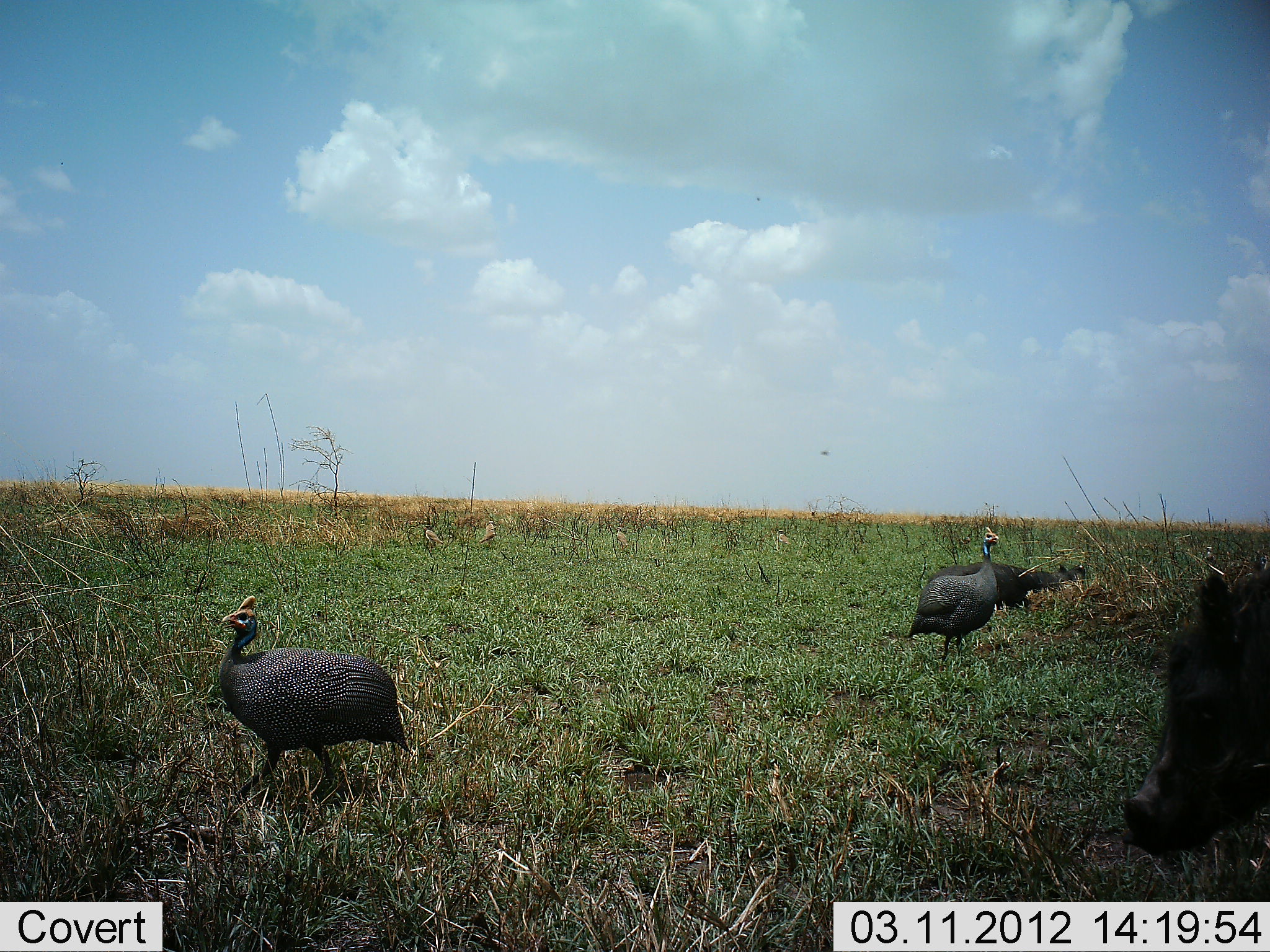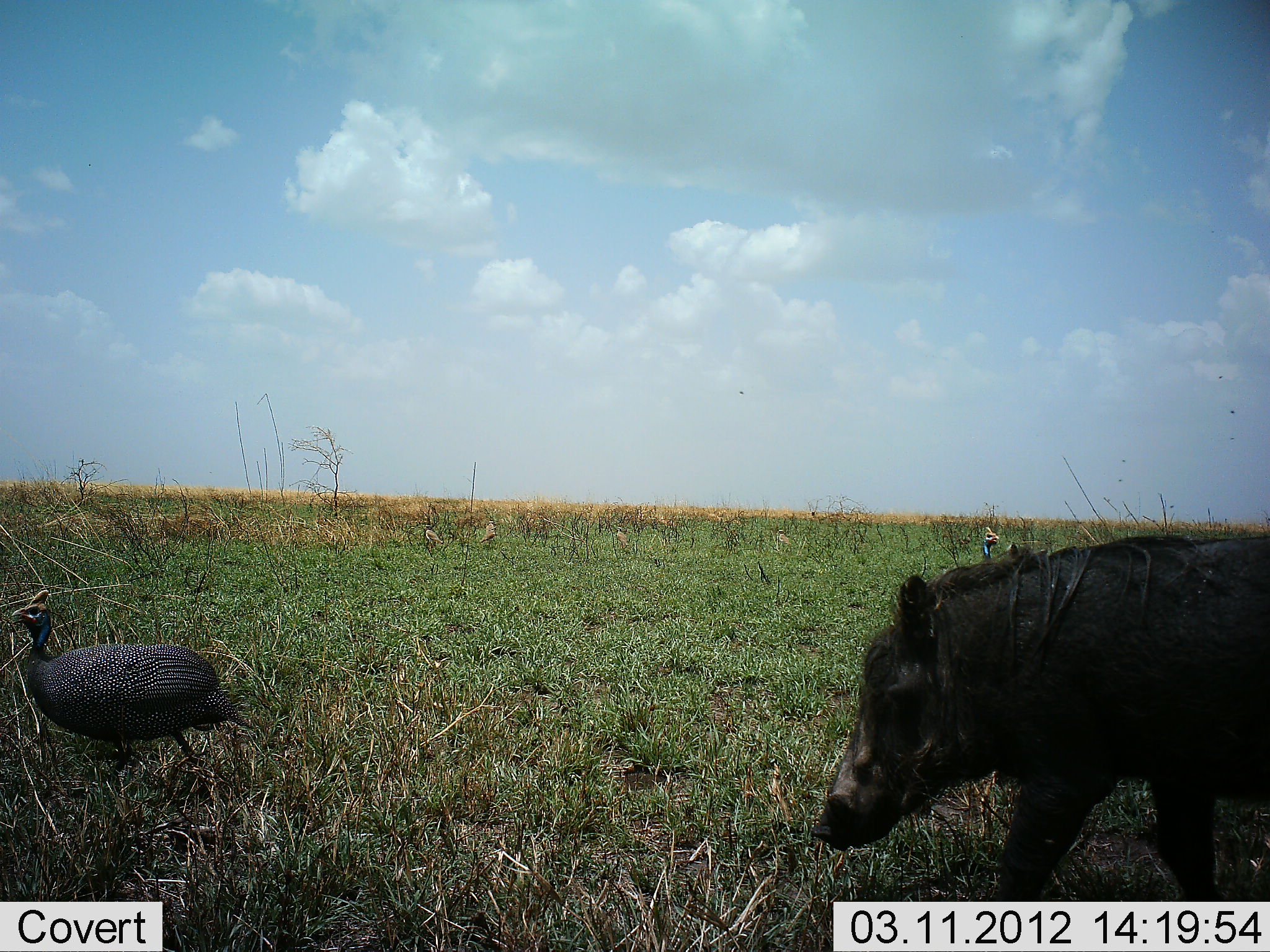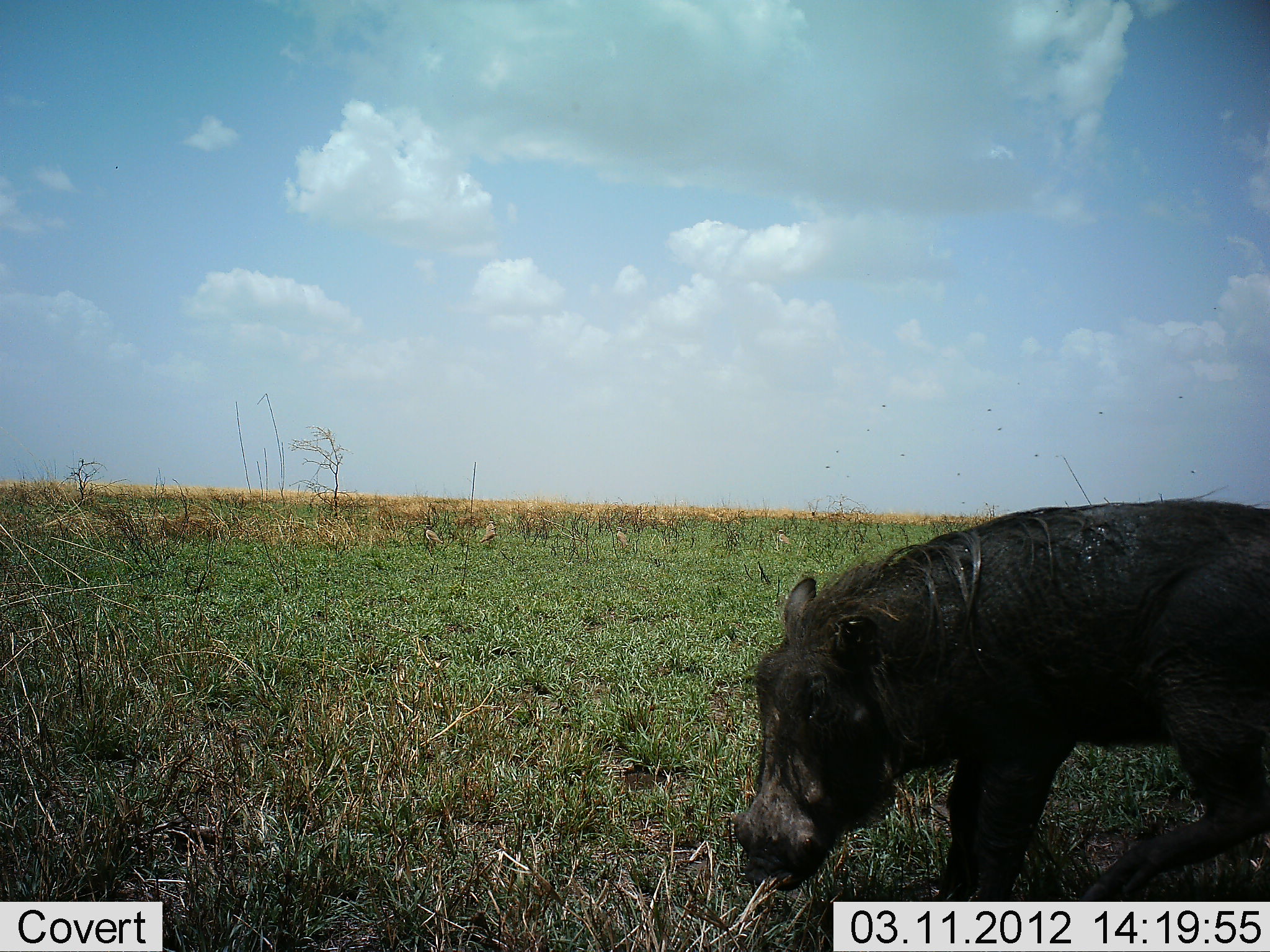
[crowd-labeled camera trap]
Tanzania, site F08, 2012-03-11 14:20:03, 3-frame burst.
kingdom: Animalia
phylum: Chordata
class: Aves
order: Galliformes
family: Numididae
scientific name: Numididae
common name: guinea fowl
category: guineafowl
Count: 2.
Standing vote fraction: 62%.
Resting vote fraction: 0%.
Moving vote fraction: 88%.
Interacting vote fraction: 0%.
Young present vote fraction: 0%.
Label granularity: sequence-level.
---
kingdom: Animalia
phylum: Chordata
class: Mammalia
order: Artiodactyla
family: Suidae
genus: Phacochoerus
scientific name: Phacochoerus africanus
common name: warthog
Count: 1.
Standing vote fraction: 19%.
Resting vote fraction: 0%.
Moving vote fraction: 93%.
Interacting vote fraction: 0%.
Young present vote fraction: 0%.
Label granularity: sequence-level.